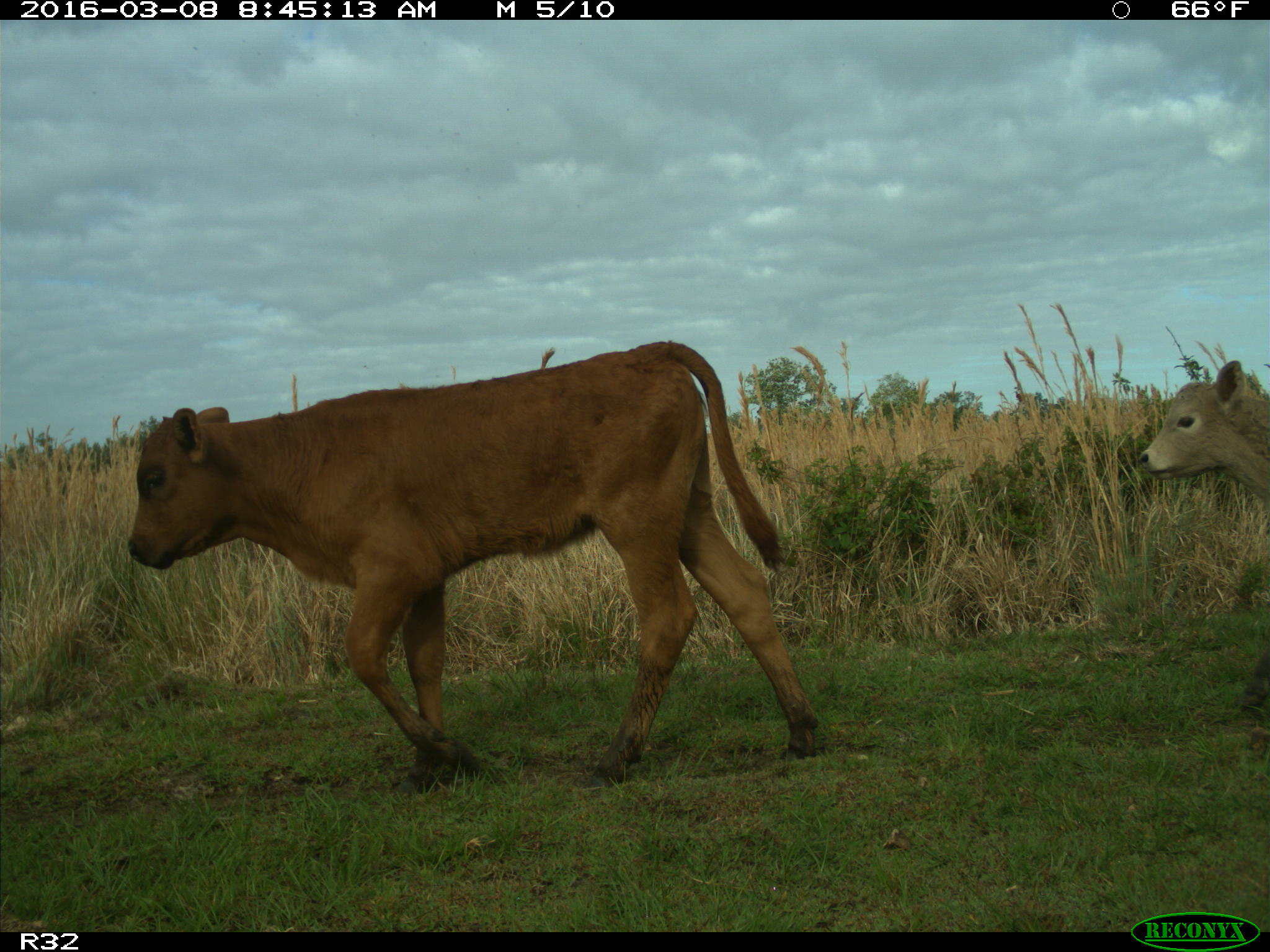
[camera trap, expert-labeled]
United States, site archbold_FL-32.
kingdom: Animalia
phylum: Chordata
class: Mammalia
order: Artiodactyla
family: Bovidae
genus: Bos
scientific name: Bos taurus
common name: domestic cow